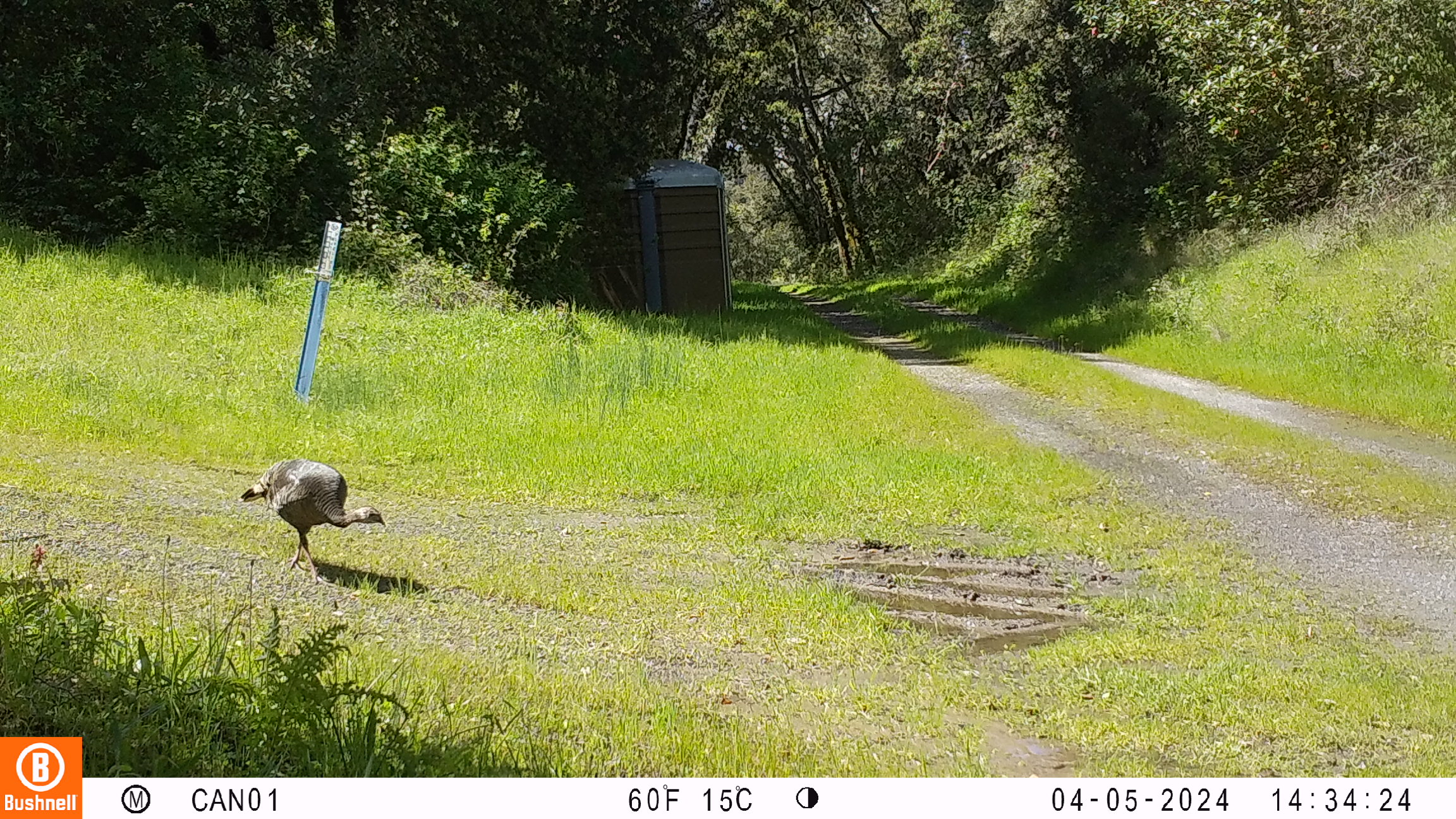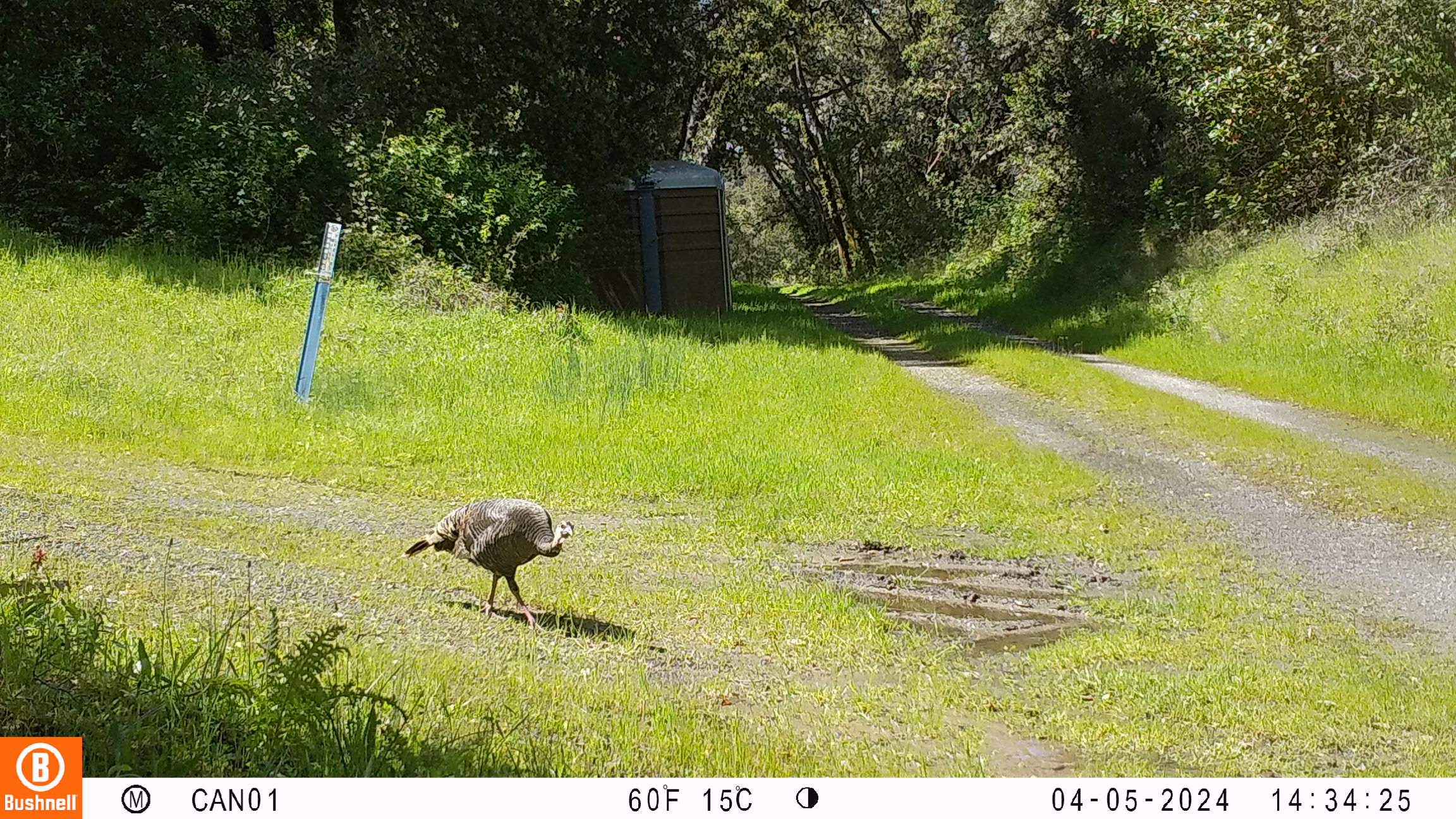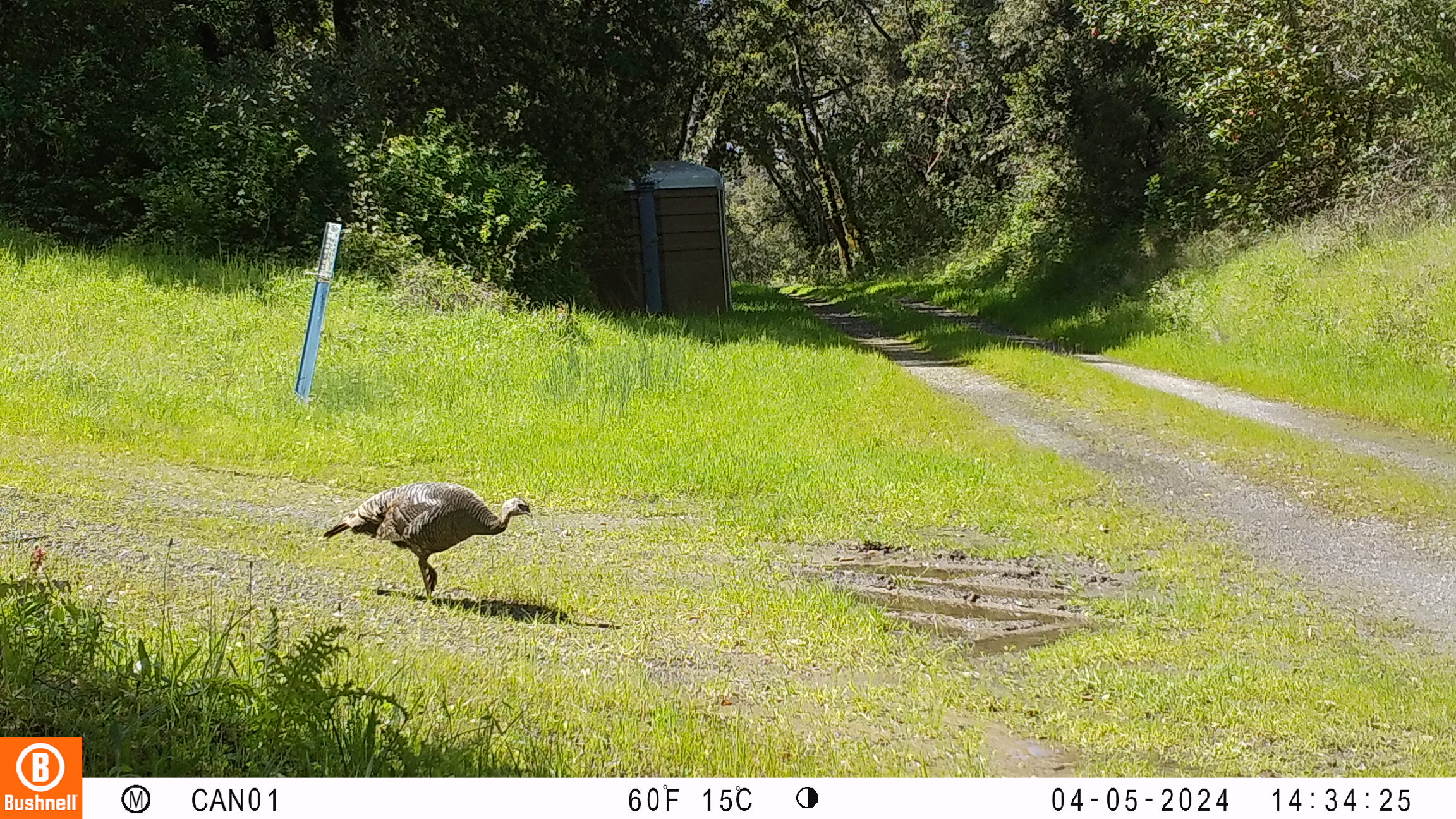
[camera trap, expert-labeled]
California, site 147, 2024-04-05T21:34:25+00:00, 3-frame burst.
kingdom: Animalia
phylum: Chordata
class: Aves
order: Galliformes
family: Phasianidae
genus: Meleagris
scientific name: Meleagris gallopavo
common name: turkey